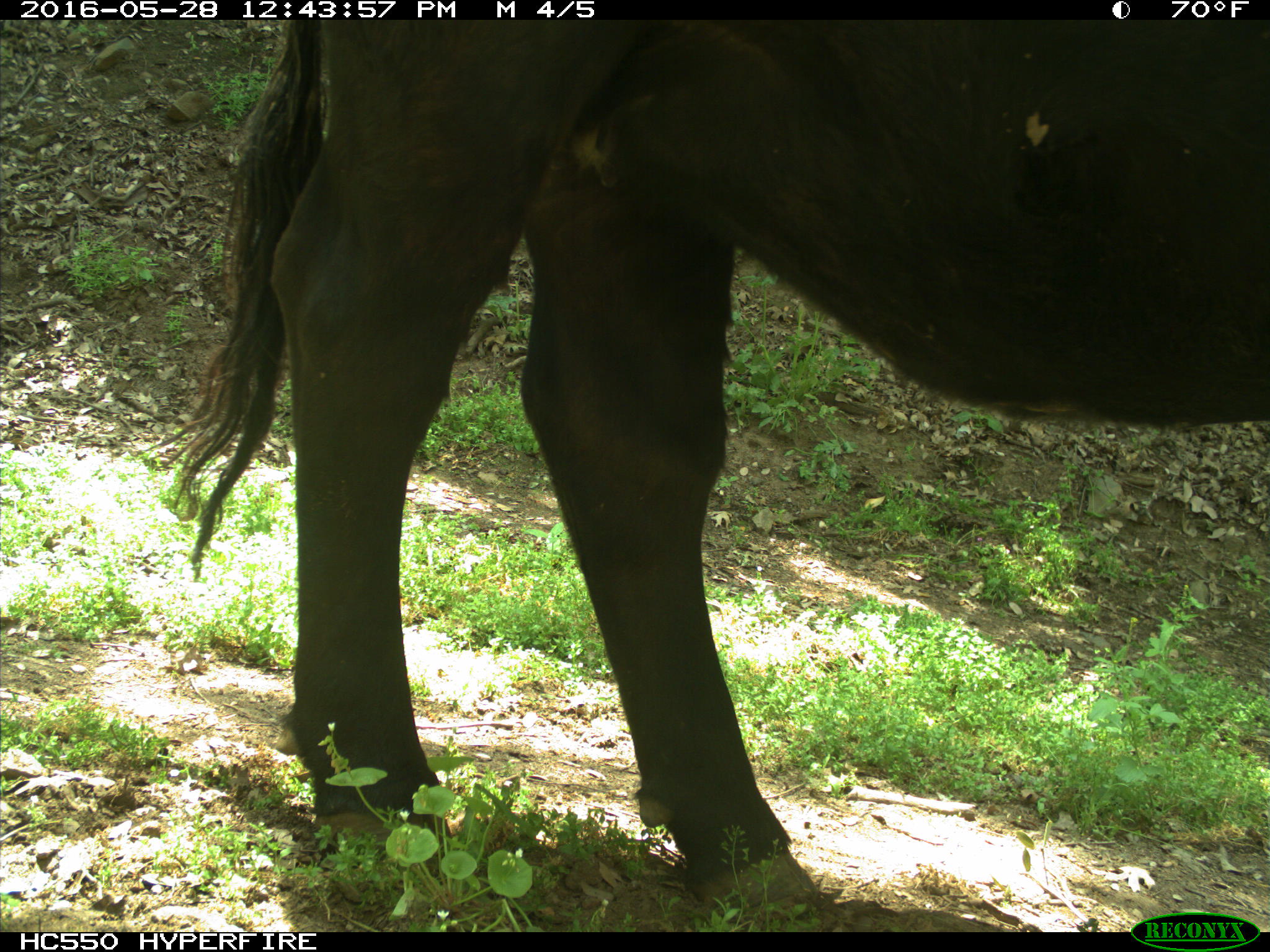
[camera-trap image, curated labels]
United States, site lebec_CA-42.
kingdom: Animalia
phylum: Chordata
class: Mammalia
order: Artiodactyla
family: Bovidae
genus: Bos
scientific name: Bos taurus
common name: domestic cow